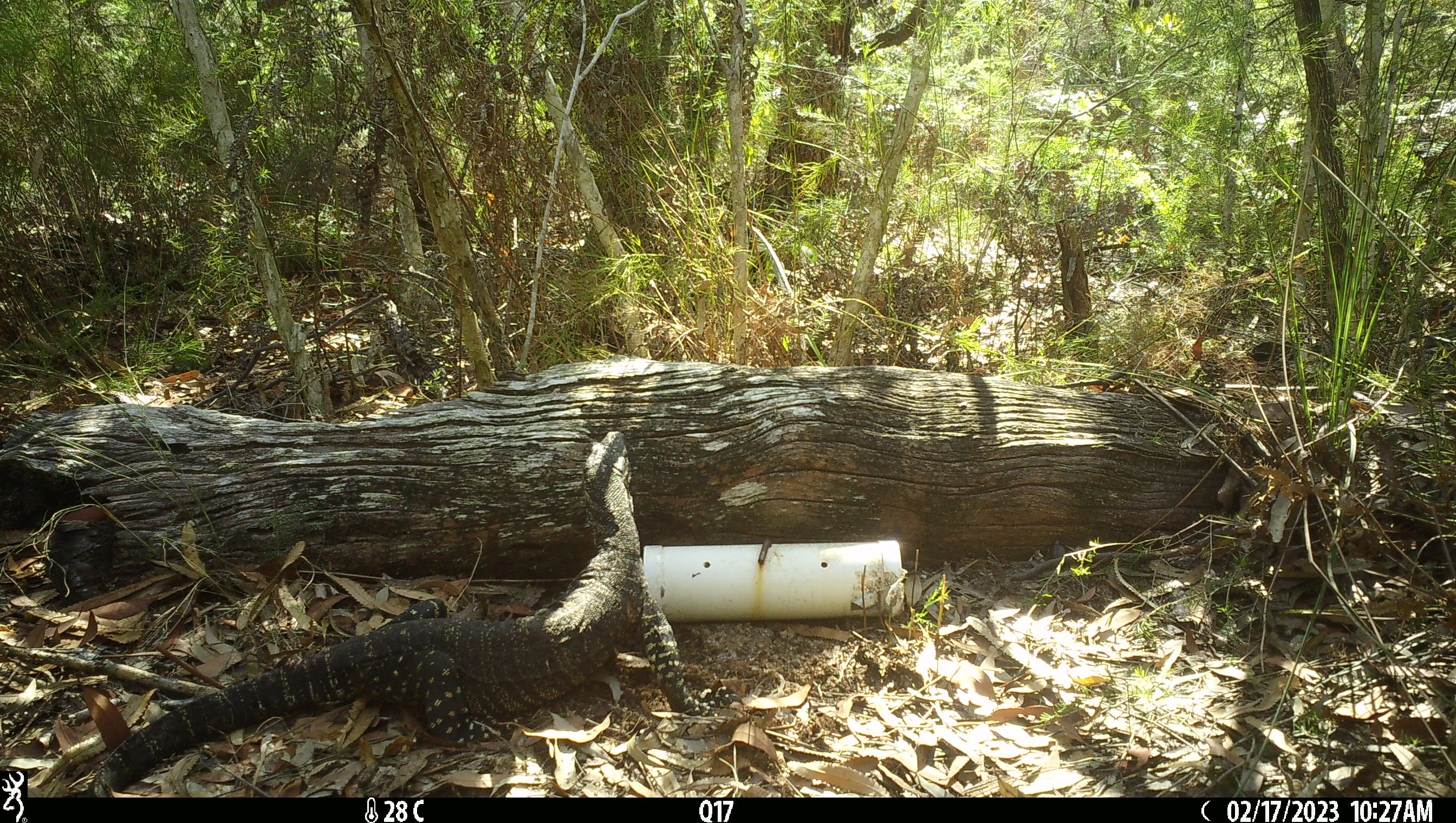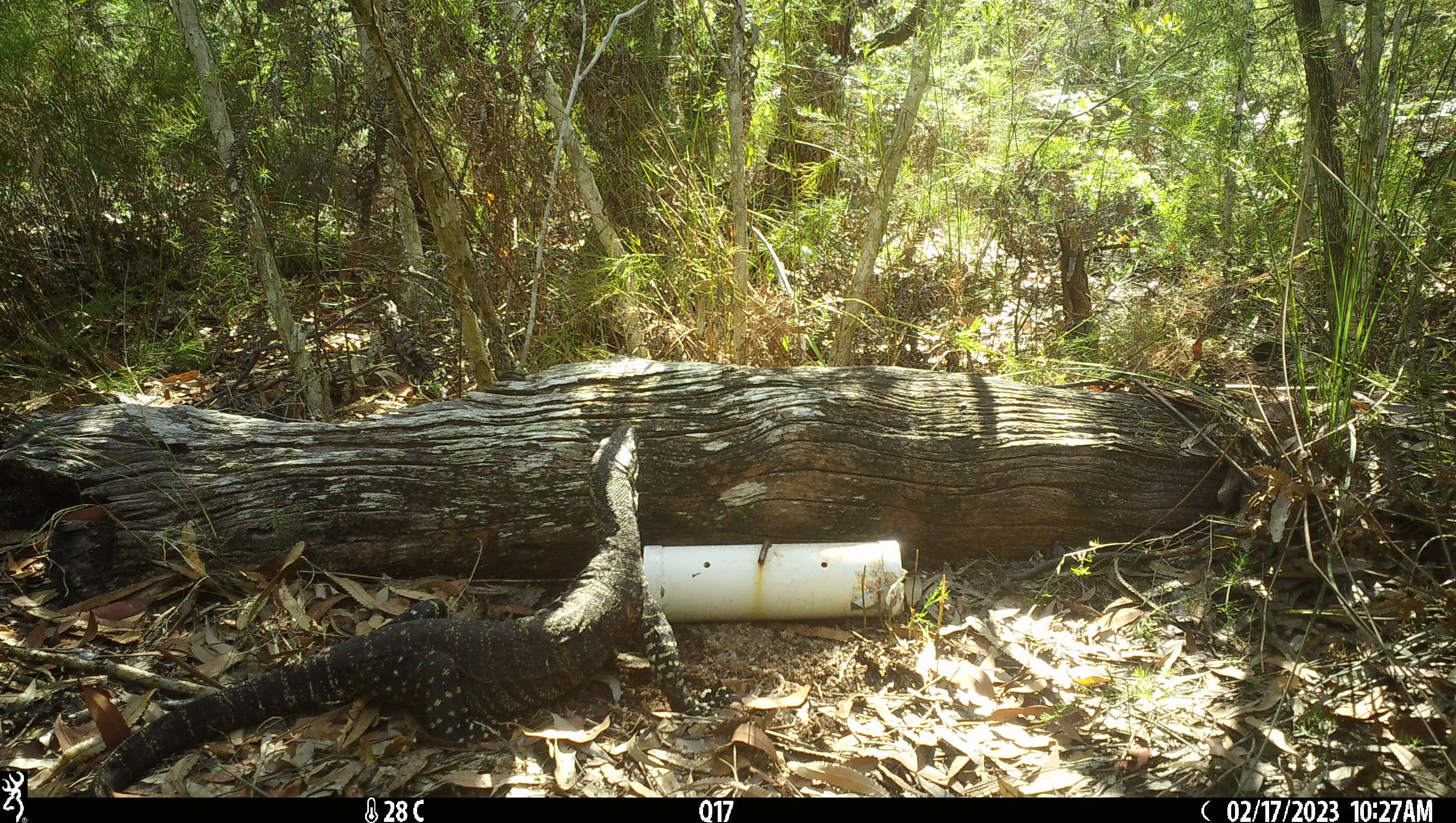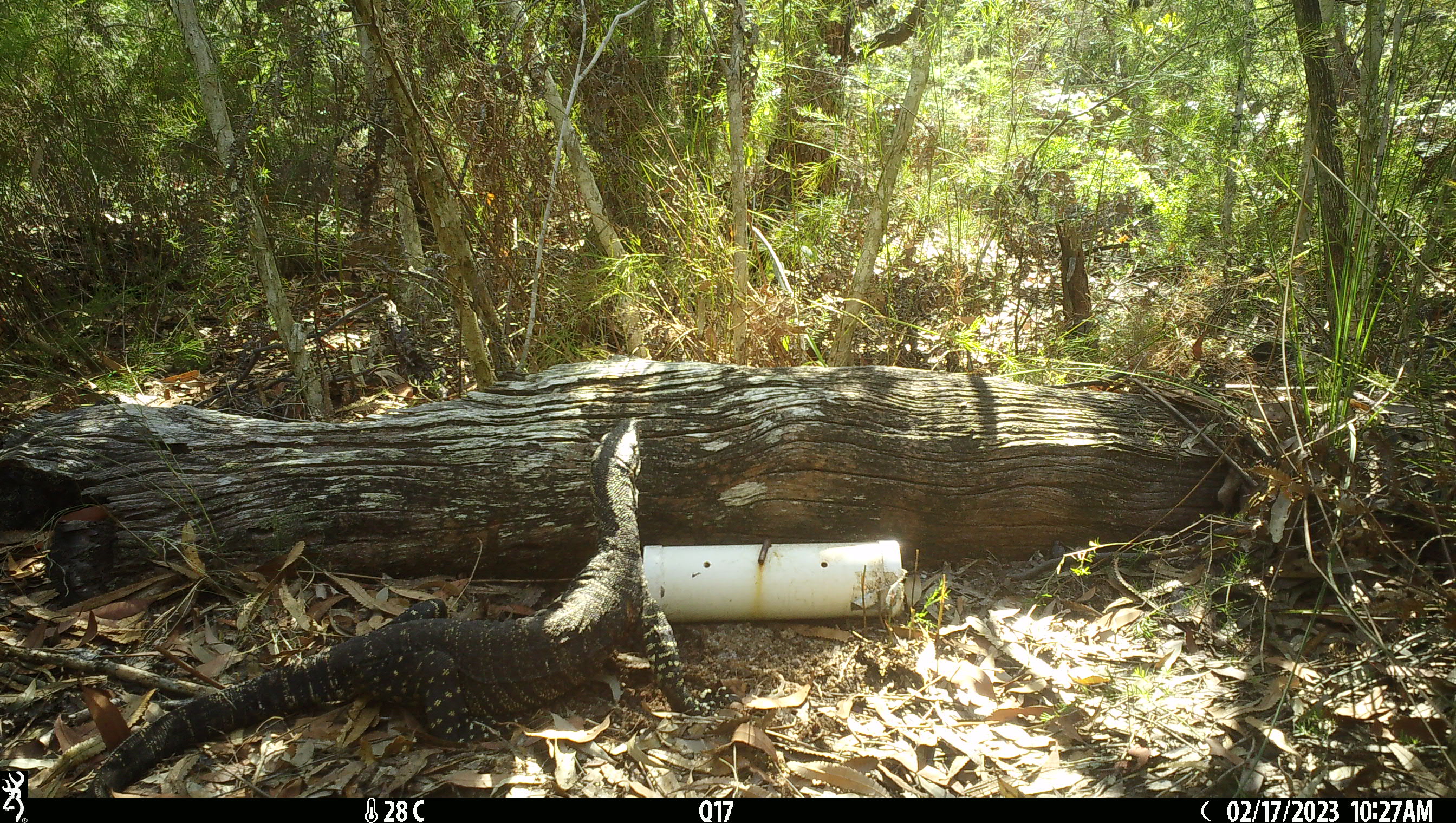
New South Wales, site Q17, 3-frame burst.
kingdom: Animalia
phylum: Chordata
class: Reptilia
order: Squamata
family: Varanidae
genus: Varanus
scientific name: Varanus varius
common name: lace monitor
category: goanna